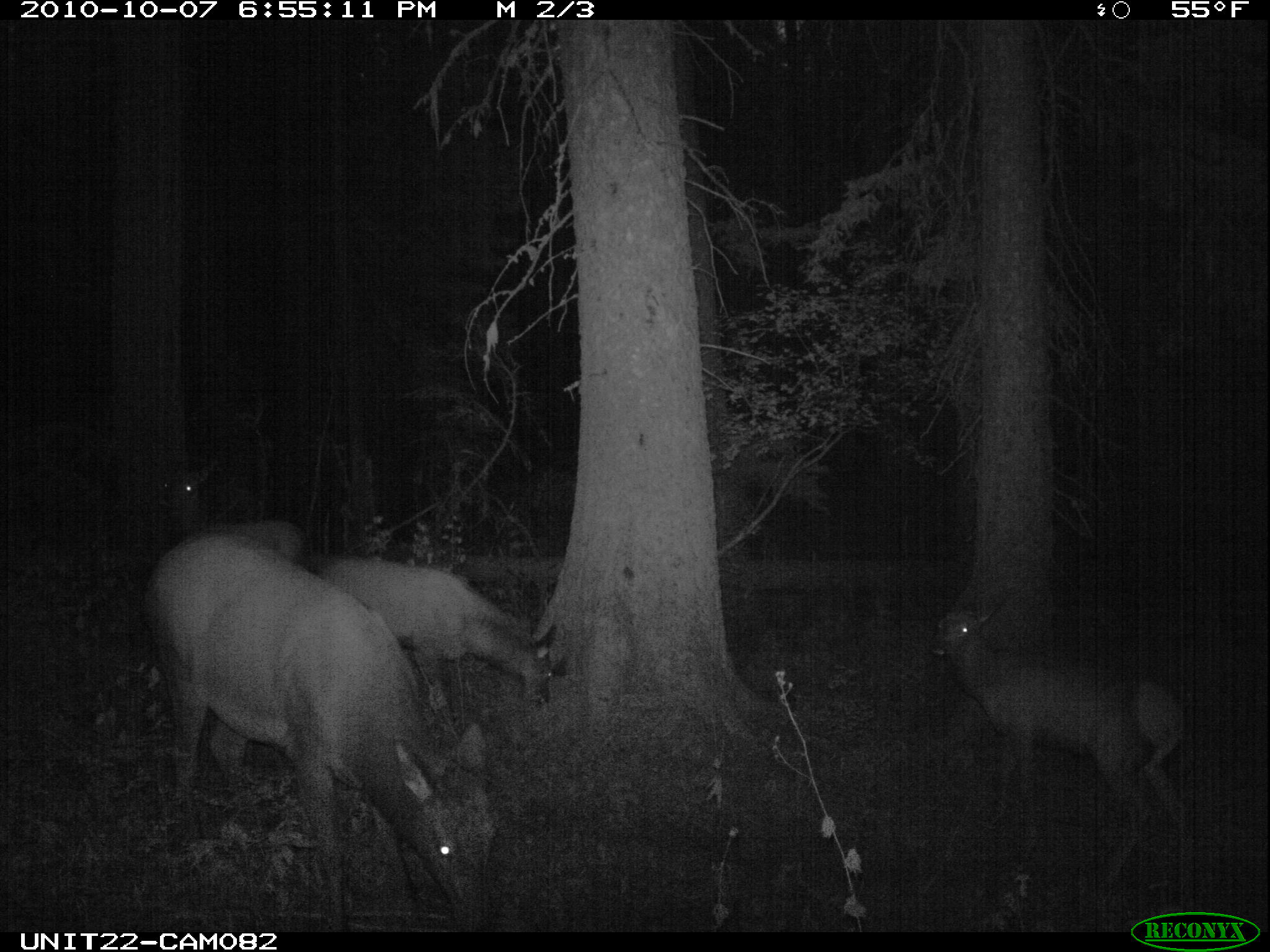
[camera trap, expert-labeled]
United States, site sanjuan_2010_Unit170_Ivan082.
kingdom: Animalia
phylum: Chordata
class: Mammalia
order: Artiodactyla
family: Cervidae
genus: Cervus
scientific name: Cervus elaphus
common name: red deer